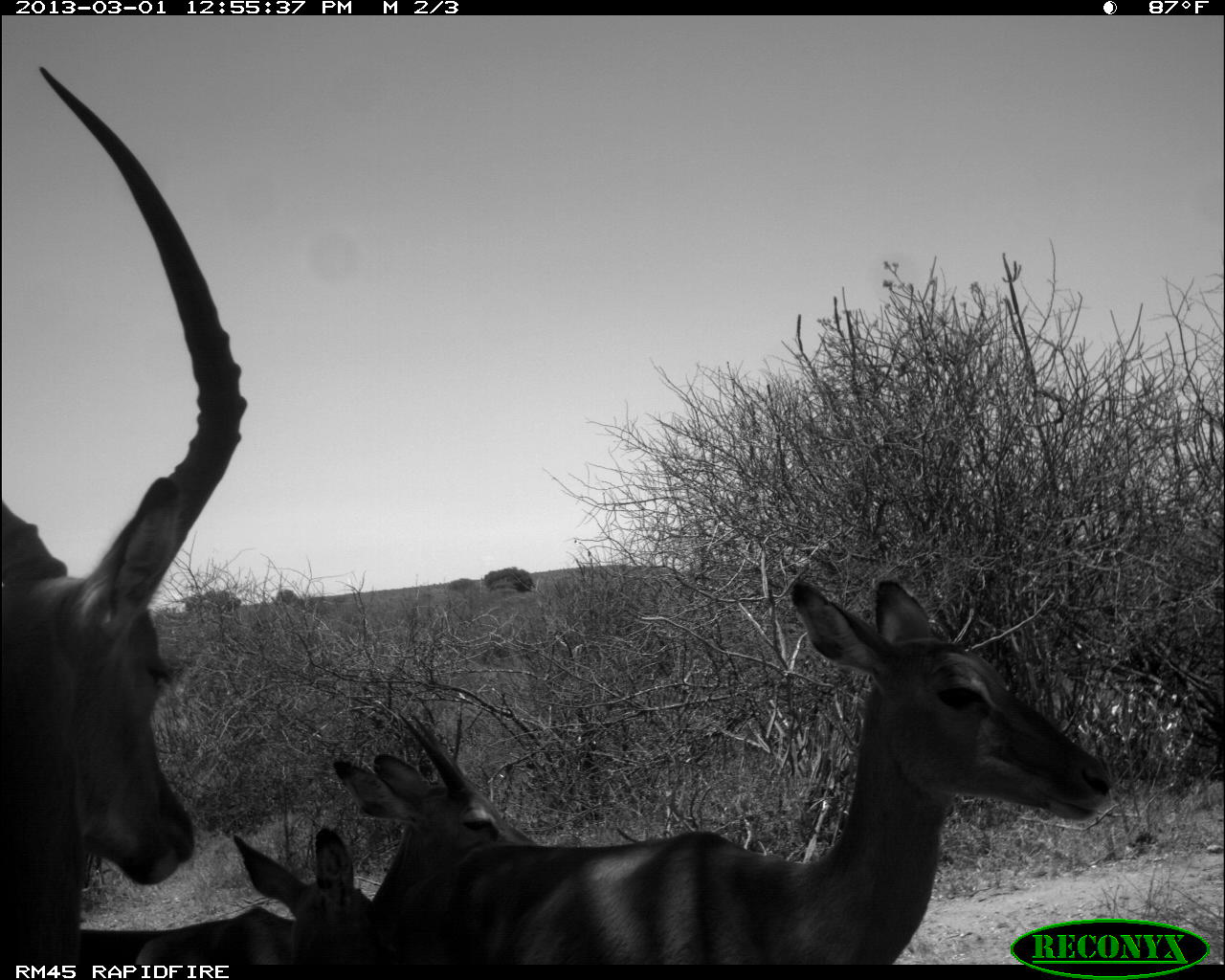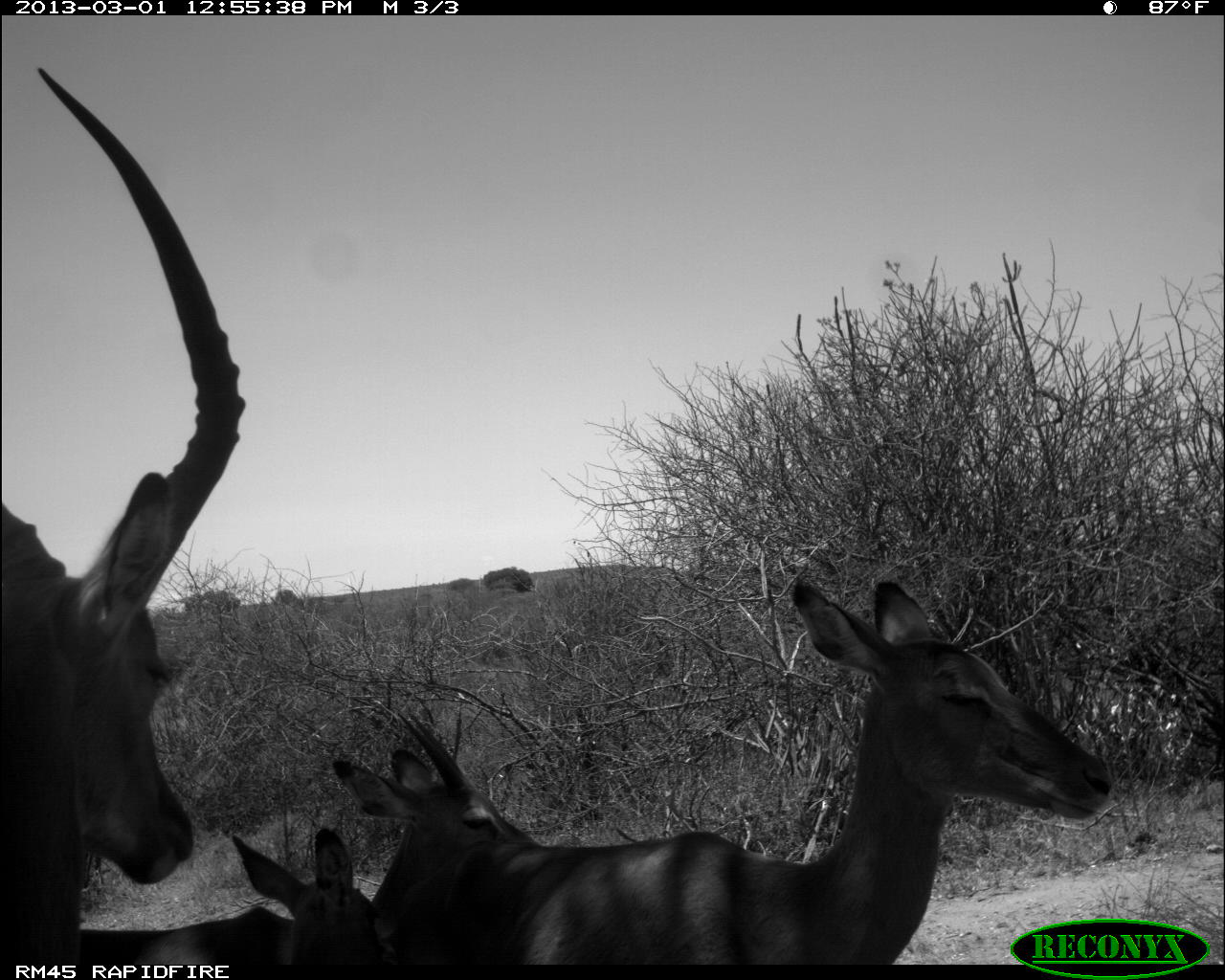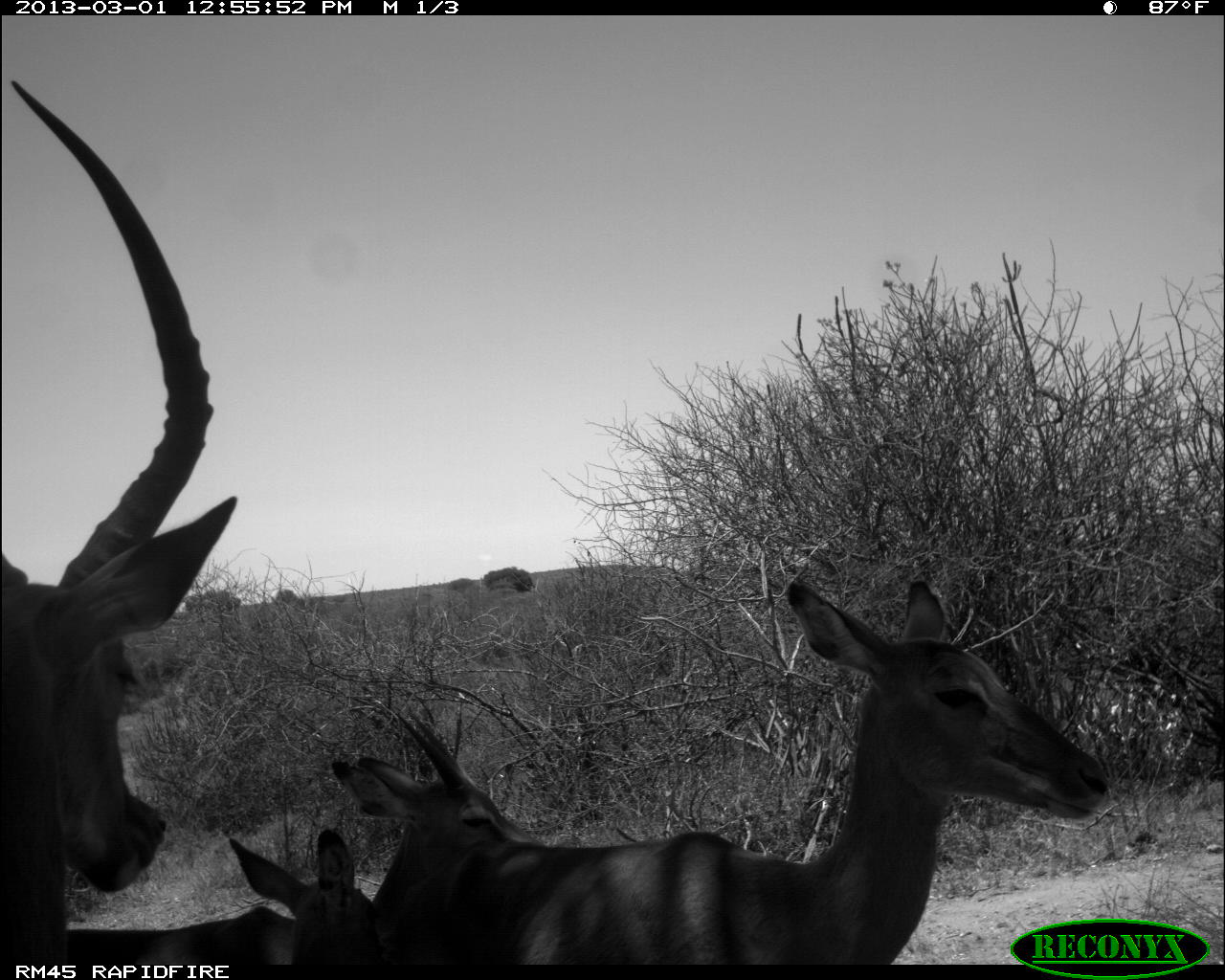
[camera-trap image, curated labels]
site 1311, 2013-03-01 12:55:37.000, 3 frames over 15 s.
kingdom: Animalia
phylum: Chordata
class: Mammalia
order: Artiodactyla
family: Bovidae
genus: Aepyceros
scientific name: Aepyceros melampus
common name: impala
Aepyceros melampus (impala), count 5.